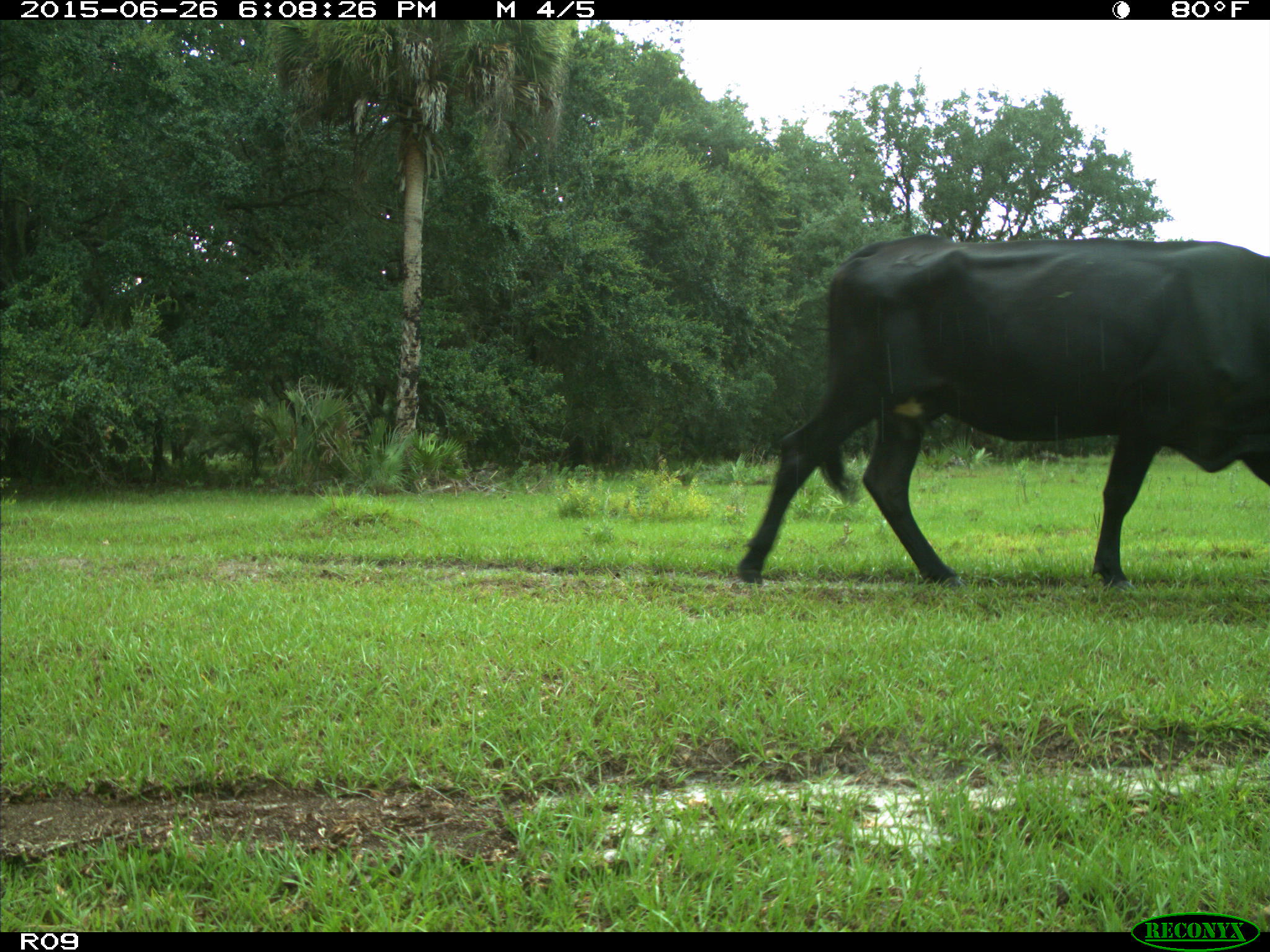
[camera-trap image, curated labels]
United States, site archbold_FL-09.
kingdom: Animalia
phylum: Chordata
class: Mammalia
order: Artiodactyla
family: Bovidae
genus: Bos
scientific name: Bos taurus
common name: domestic cow